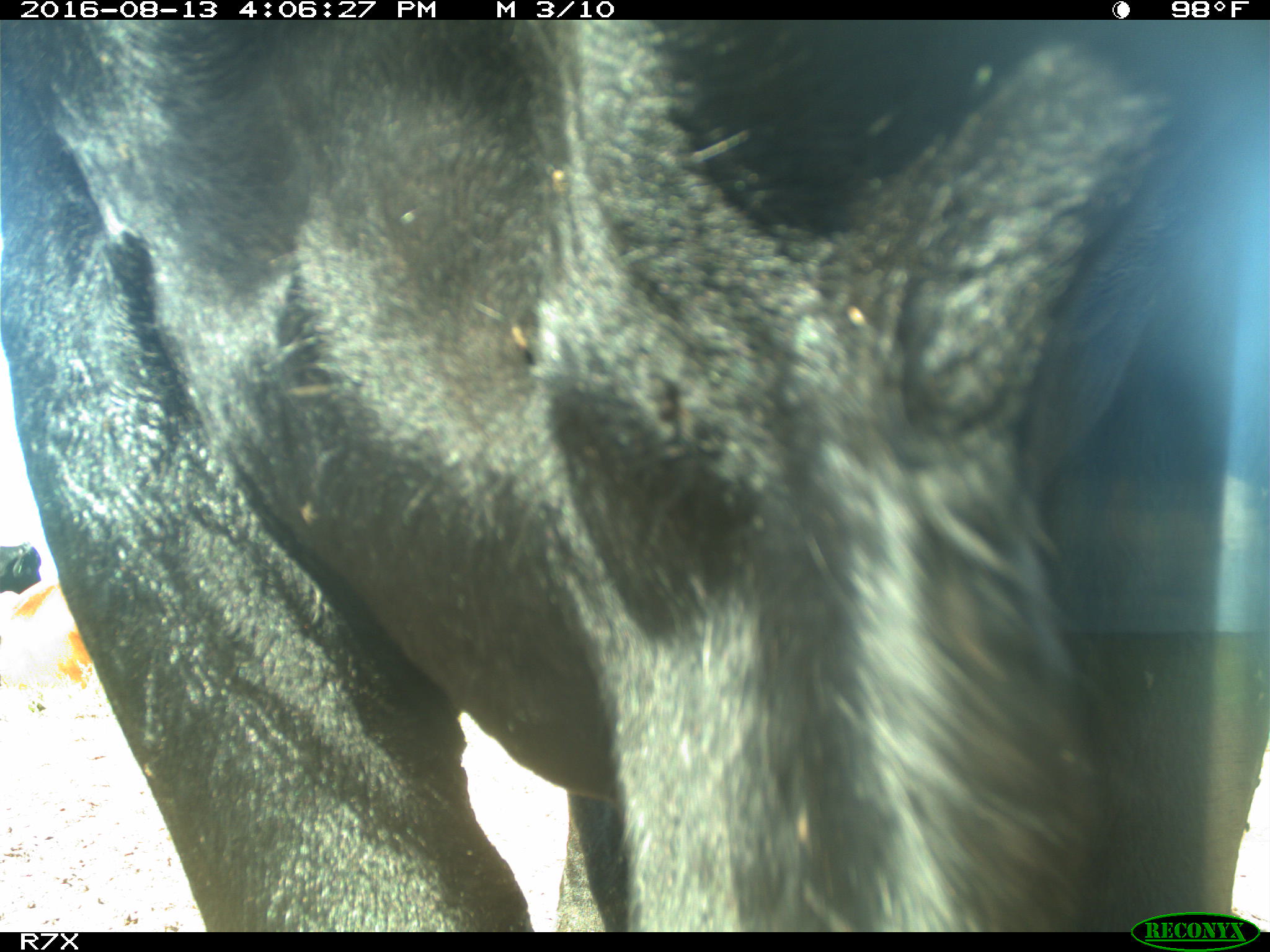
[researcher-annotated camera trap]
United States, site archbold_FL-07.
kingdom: Animalia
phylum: Chordata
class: Mammalia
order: Artiodactyla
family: Bovidae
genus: Bos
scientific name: Bos taurus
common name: domestic cow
Bos taurus (domestic cow).